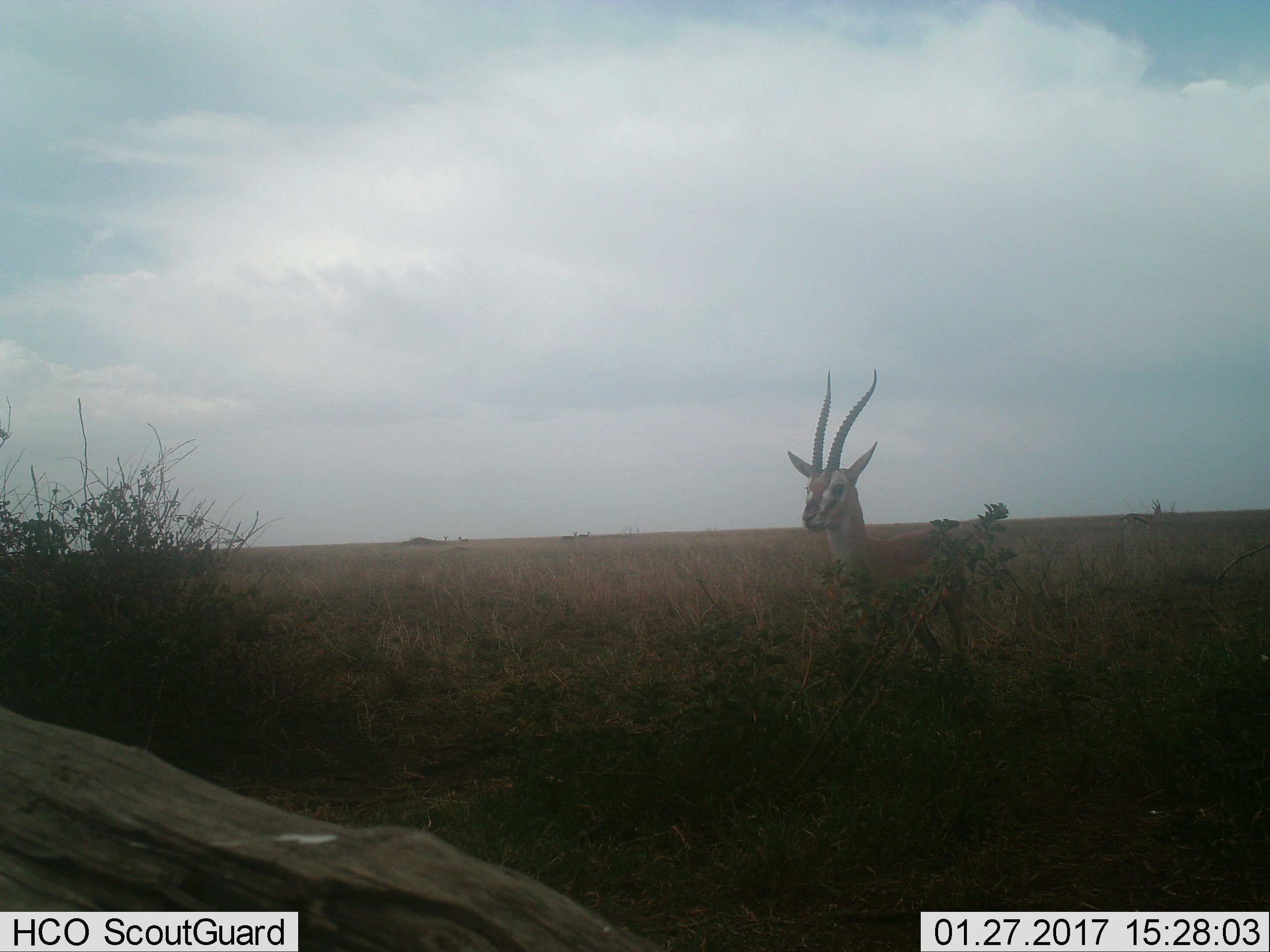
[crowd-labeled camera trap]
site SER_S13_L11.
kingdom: Animalia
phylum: Chordata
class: Mammalia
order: Artiodactyla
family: Bovidae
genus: Eudorcas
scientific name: Eudorcas thomsonii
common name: thomson's gazelle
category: gazellethomsons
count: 1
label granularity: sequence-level